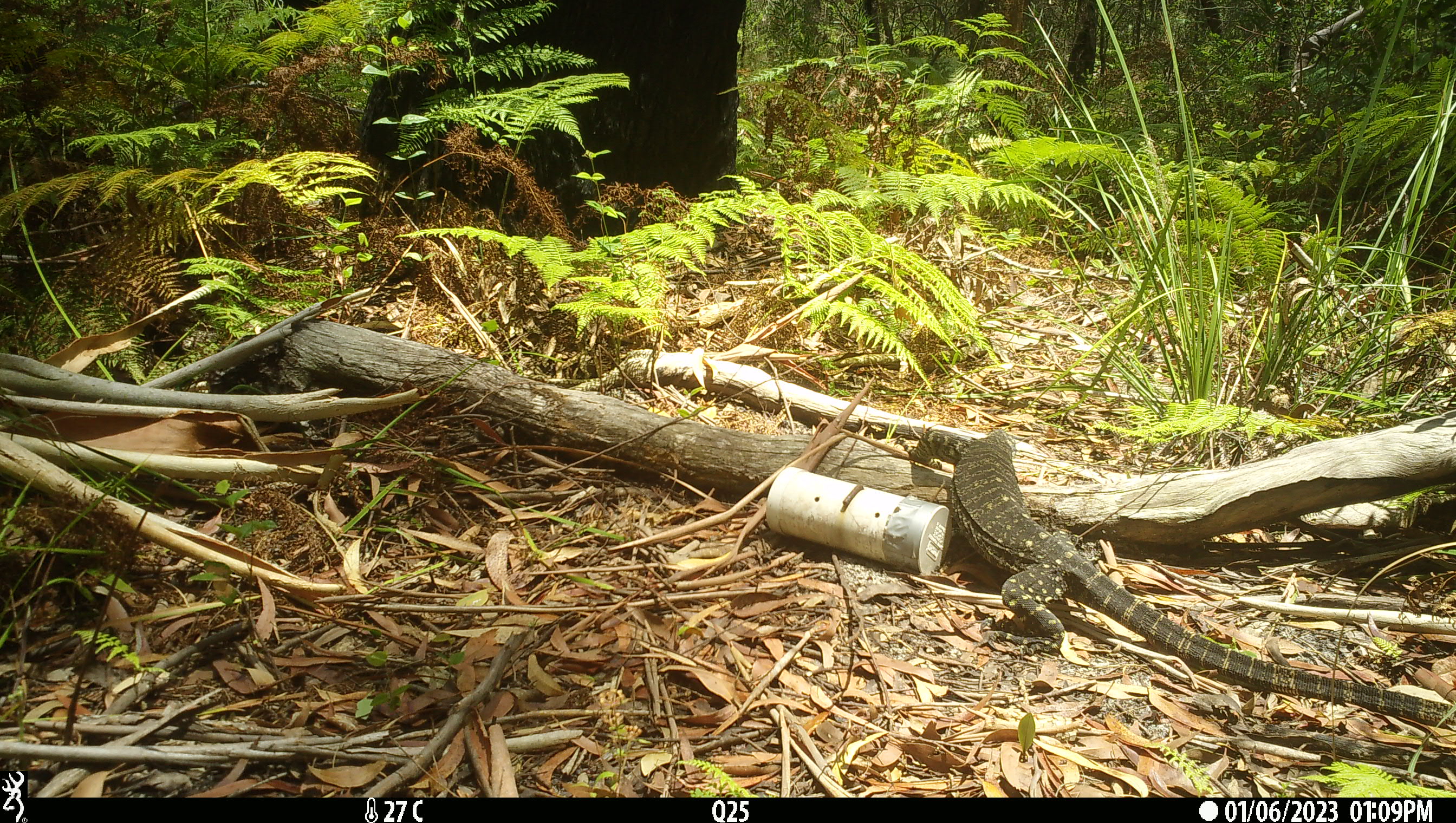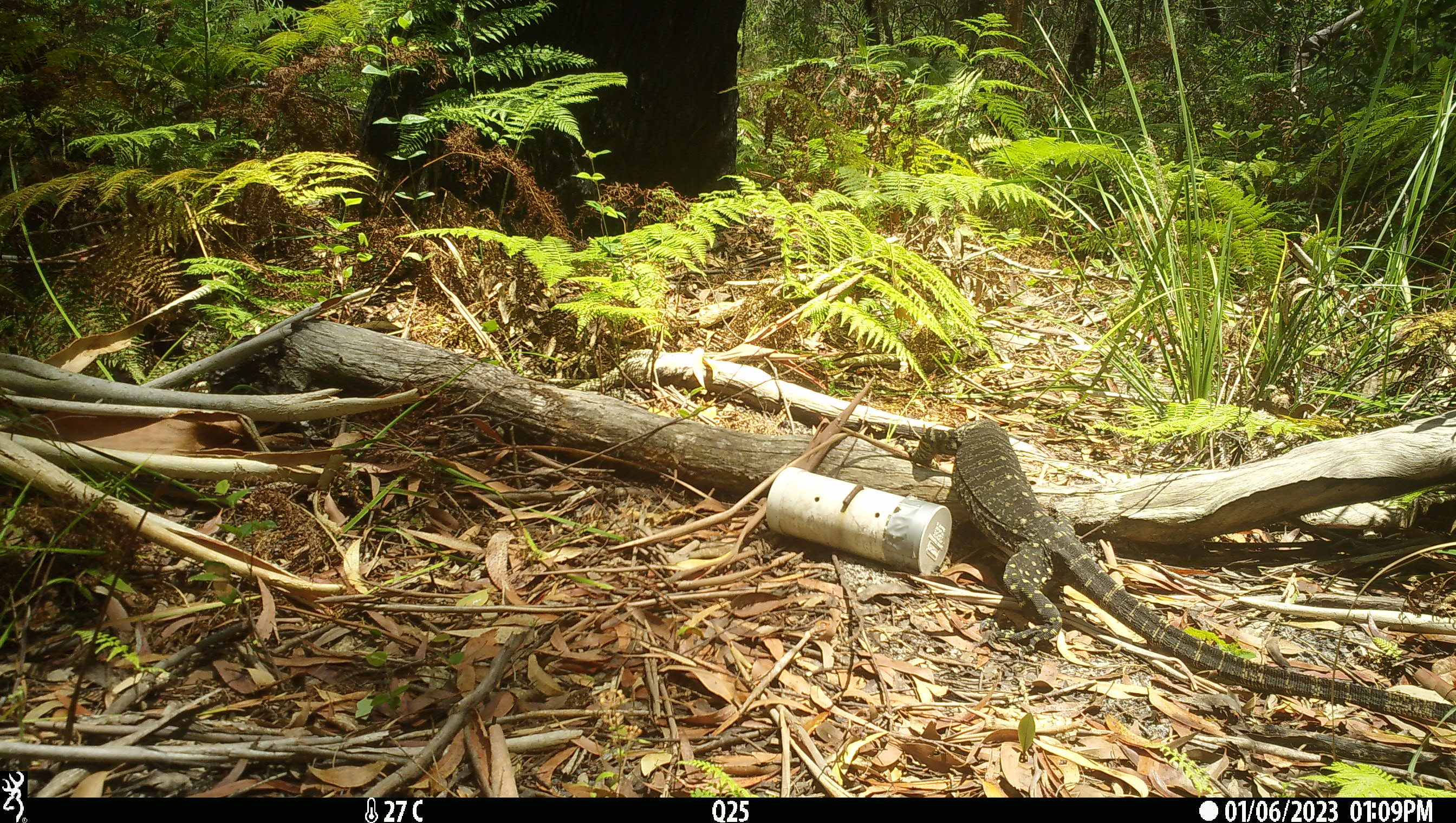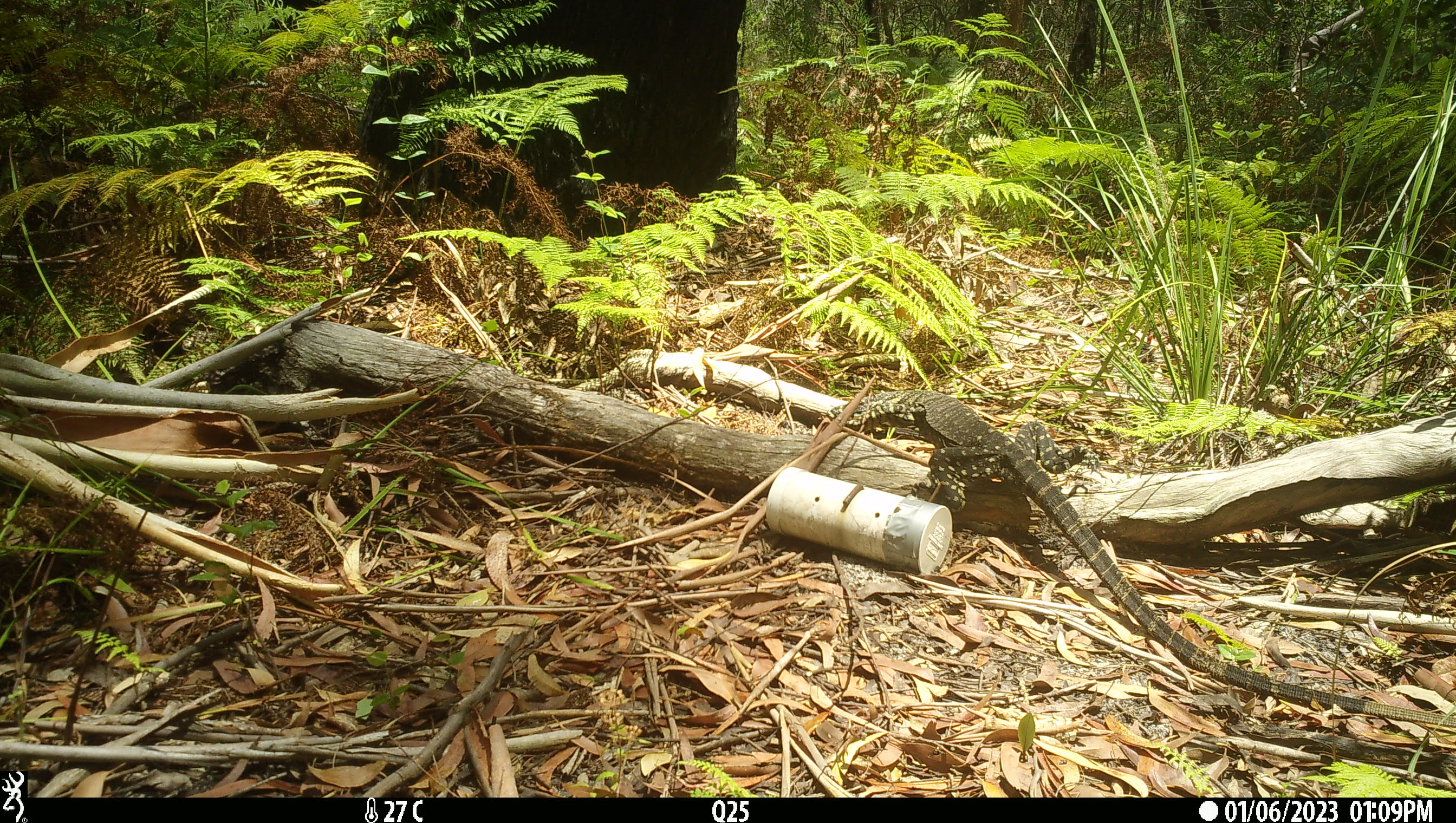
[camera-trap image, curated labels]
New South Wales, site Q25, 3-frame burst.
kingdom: Animalia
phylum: Chordata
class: Reptilia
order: Squamata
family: Varanidae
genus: Varanus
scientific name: Varanus varius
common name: lace monitor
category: goanna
Goanna (lace monitor) (Varanus varius).